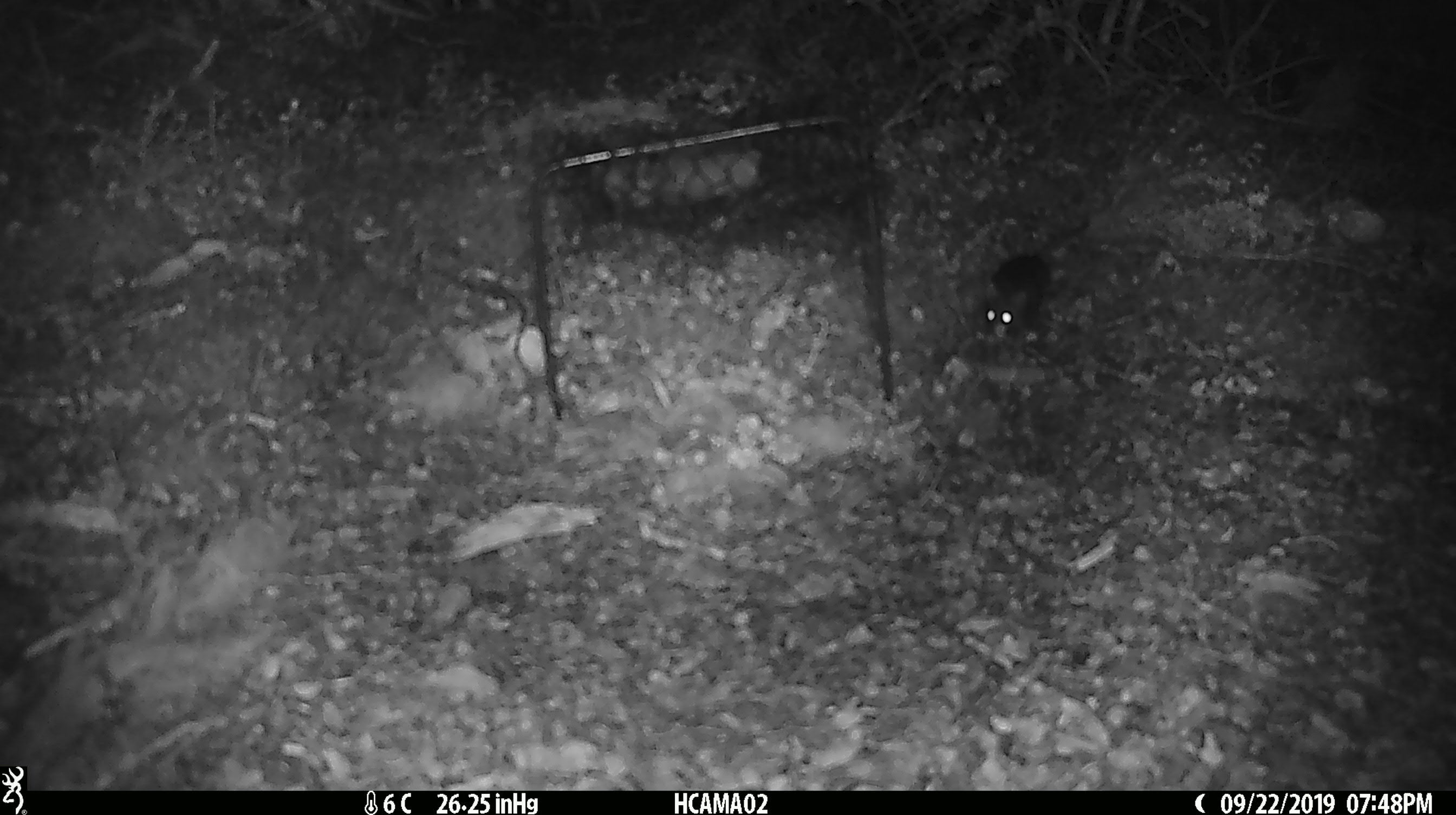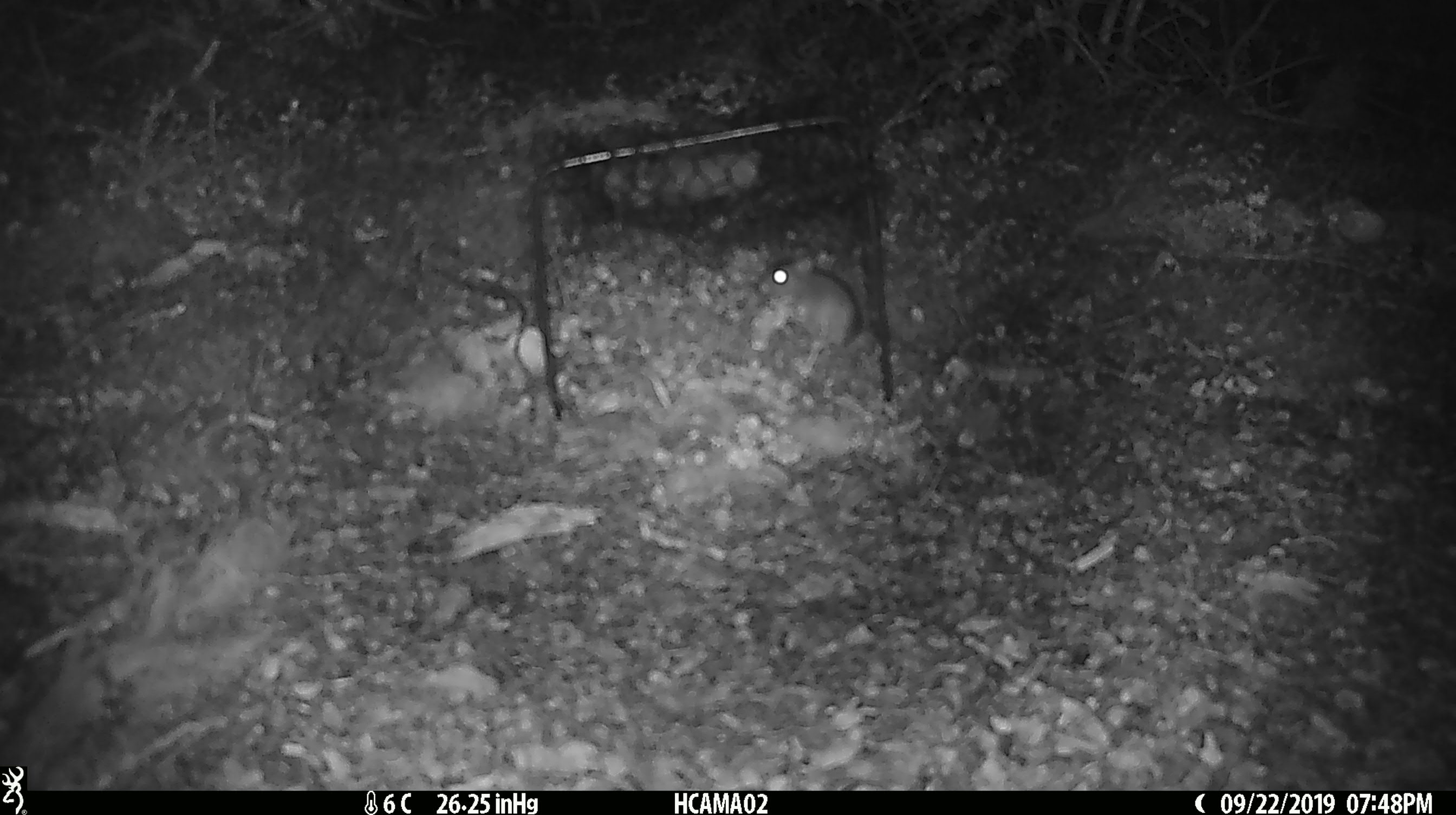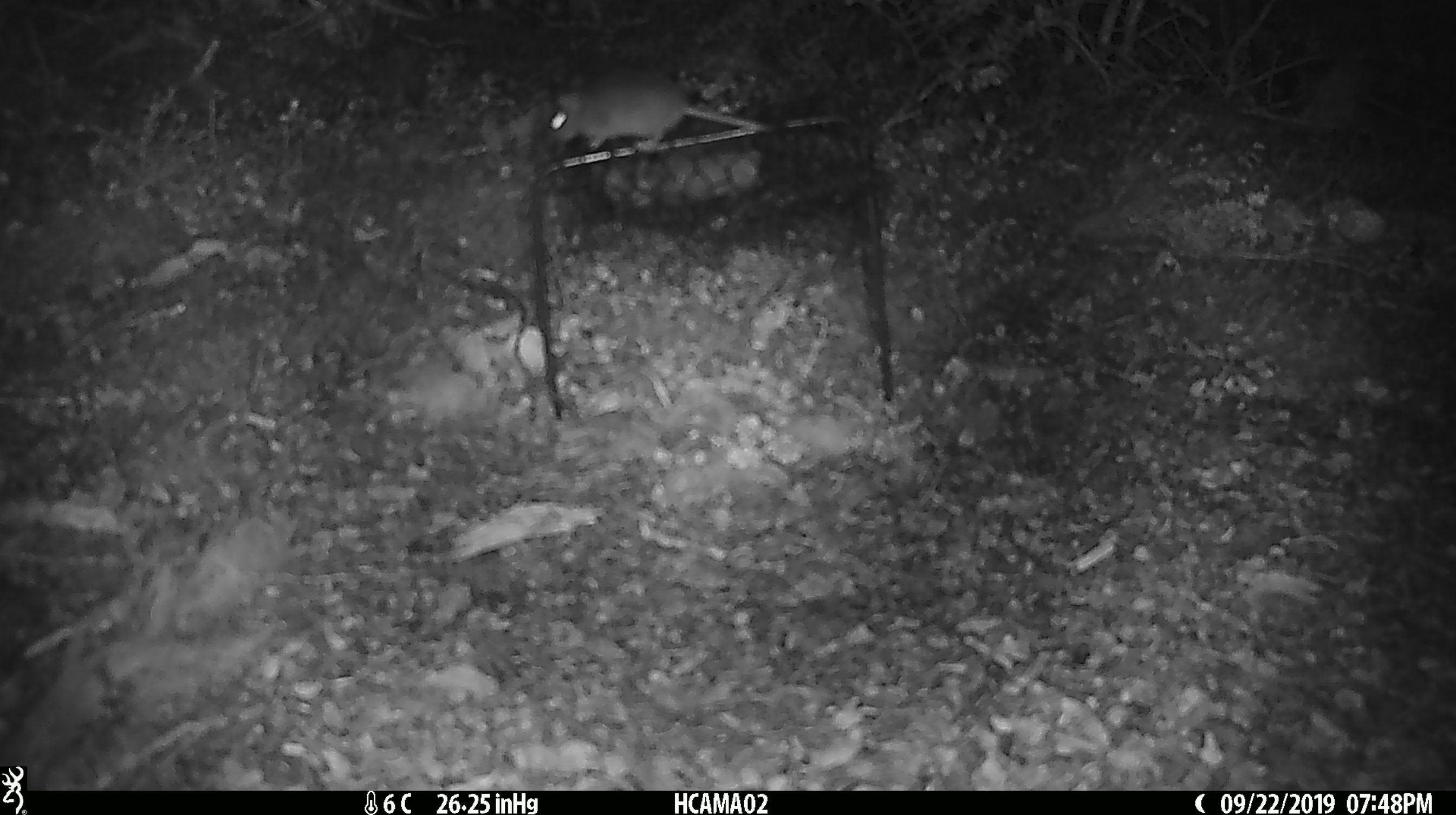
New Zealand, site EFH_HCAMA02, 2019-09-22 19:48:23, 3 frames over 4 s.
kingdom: Animalia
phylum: Chordata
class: Mammalia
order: Rodentia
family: Muridae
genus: Mus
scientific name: Mus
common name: mouse